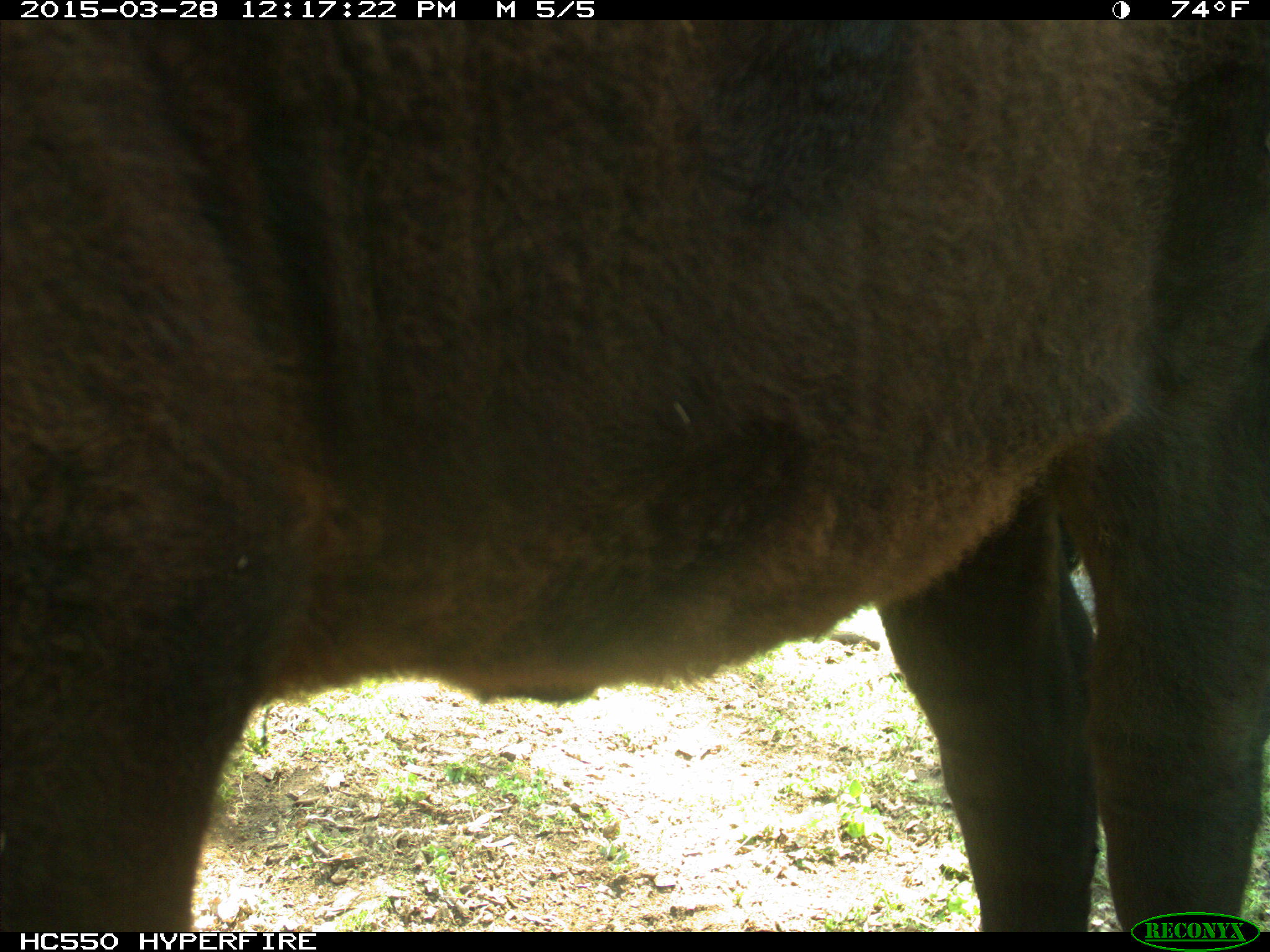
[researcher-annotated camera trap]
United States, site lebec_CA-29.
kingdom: Animalia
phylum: Chordata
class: Mammalia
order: Artiodactyla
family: Bovidae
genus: Bos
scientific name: Bos taurus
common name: domestic cow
Bos taurus (domestic cow).